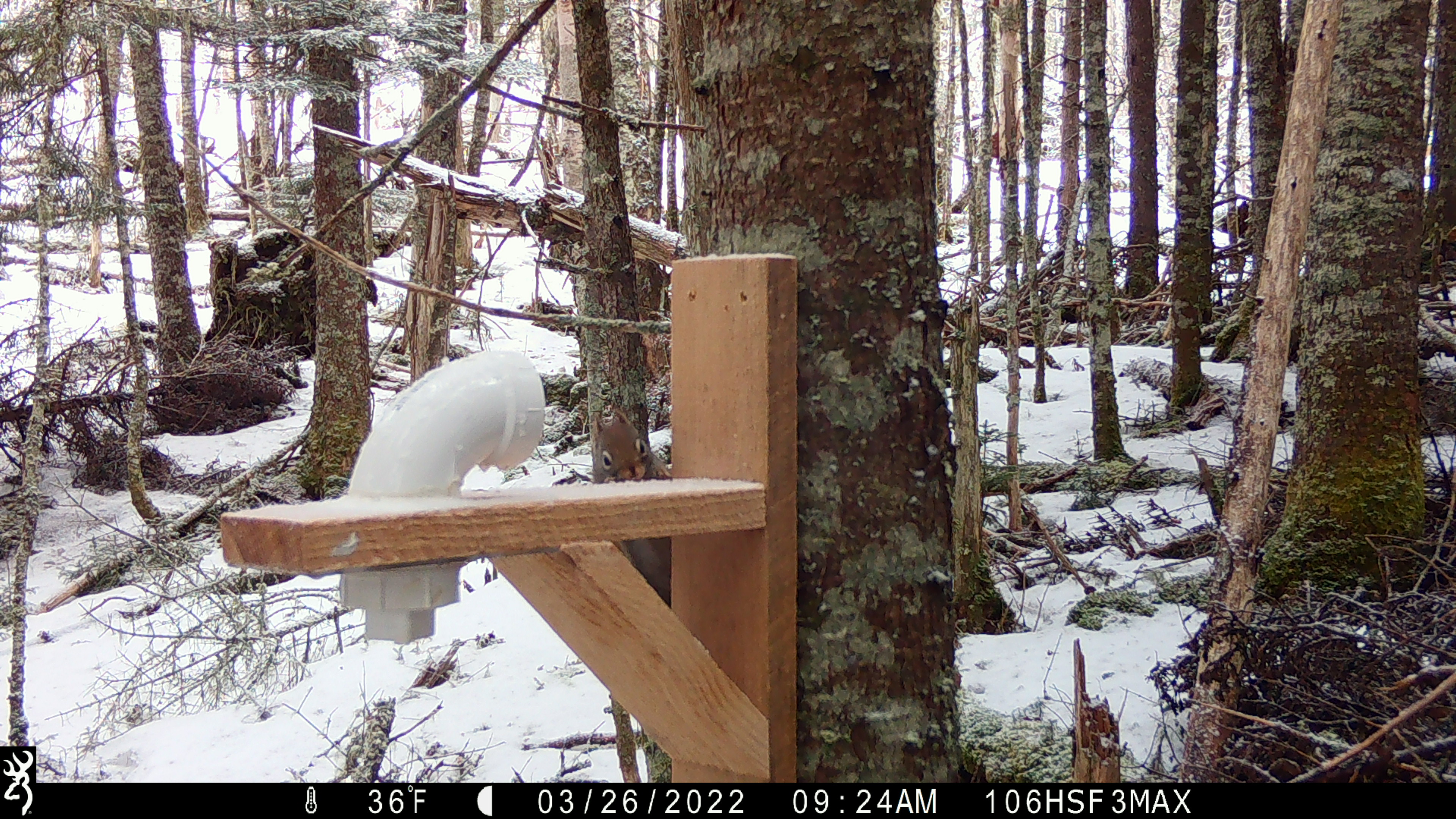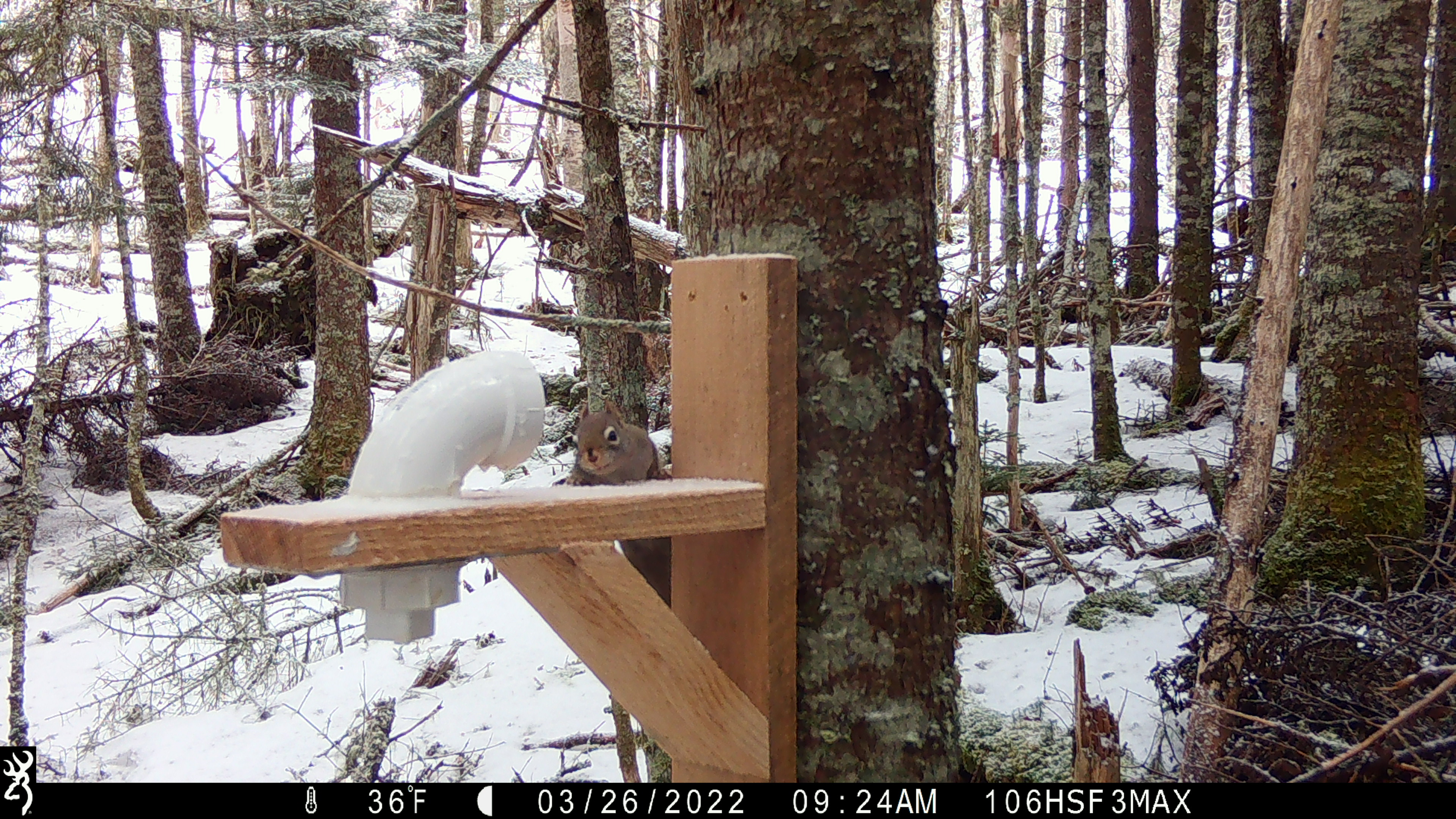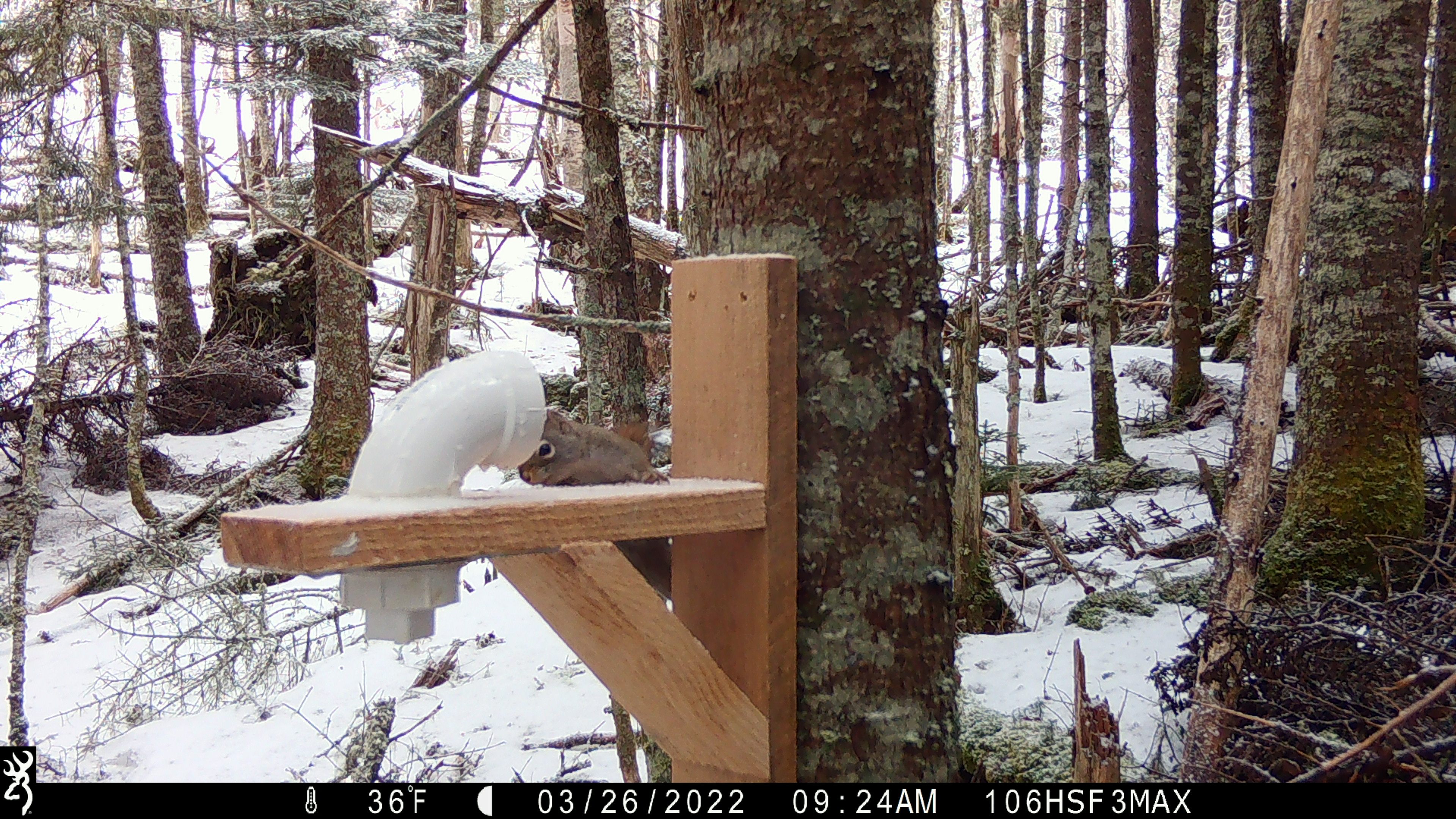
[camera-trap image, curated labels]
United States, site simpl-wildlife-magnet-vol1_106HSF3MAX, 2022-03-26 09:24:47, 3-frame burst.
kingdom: Animalia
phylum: Chordata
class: Mammalia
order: Rodentia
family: Sciuridae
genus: Tamiasciurus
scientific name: Tamiasciurus hudsonicus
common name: red squirrel